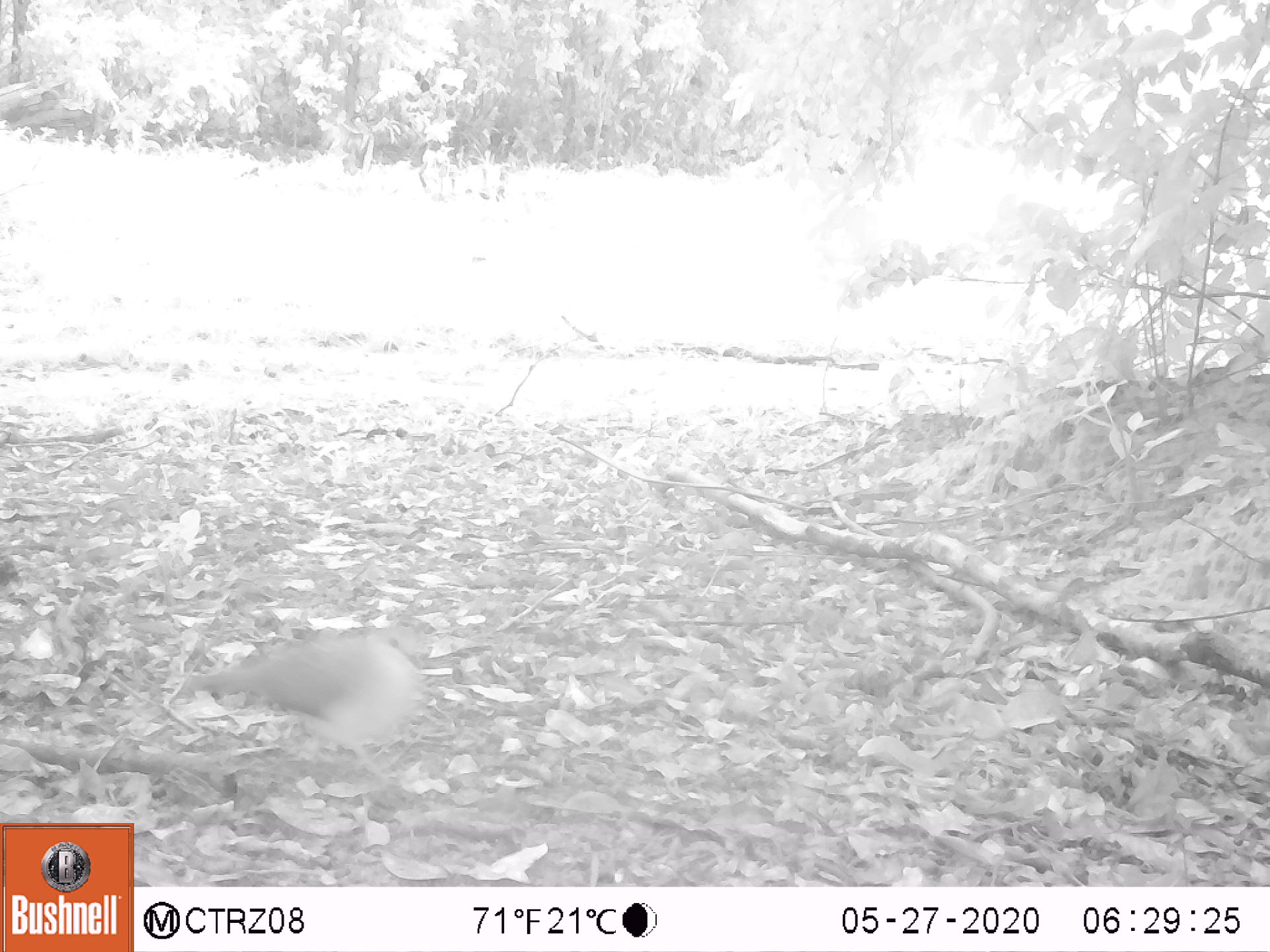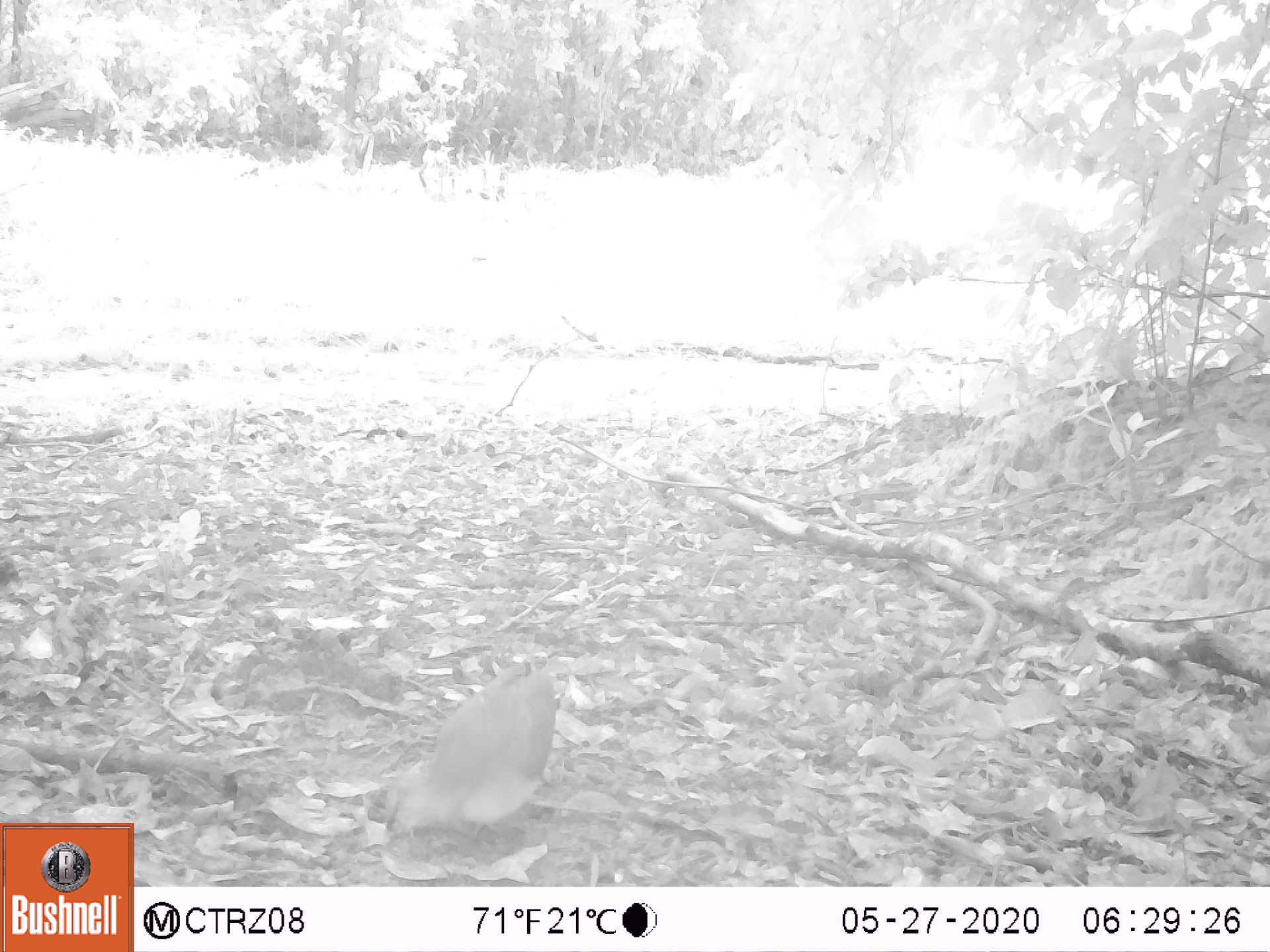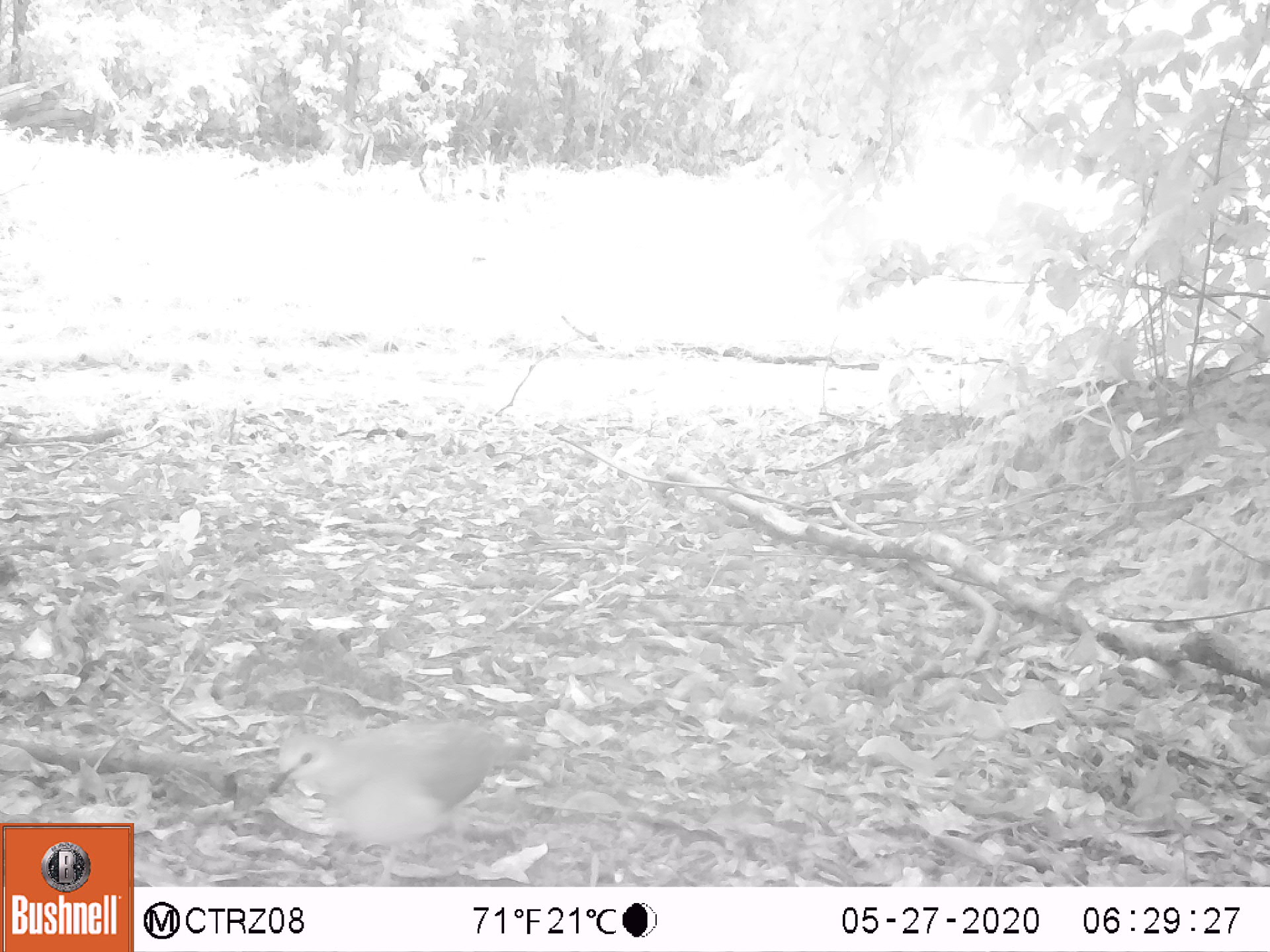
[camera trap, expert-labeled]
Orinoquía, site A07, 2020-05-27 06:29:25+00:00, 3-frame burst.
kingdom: Animalia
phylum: Chordata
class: Aves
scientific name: Aves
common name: bird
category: unknown bird